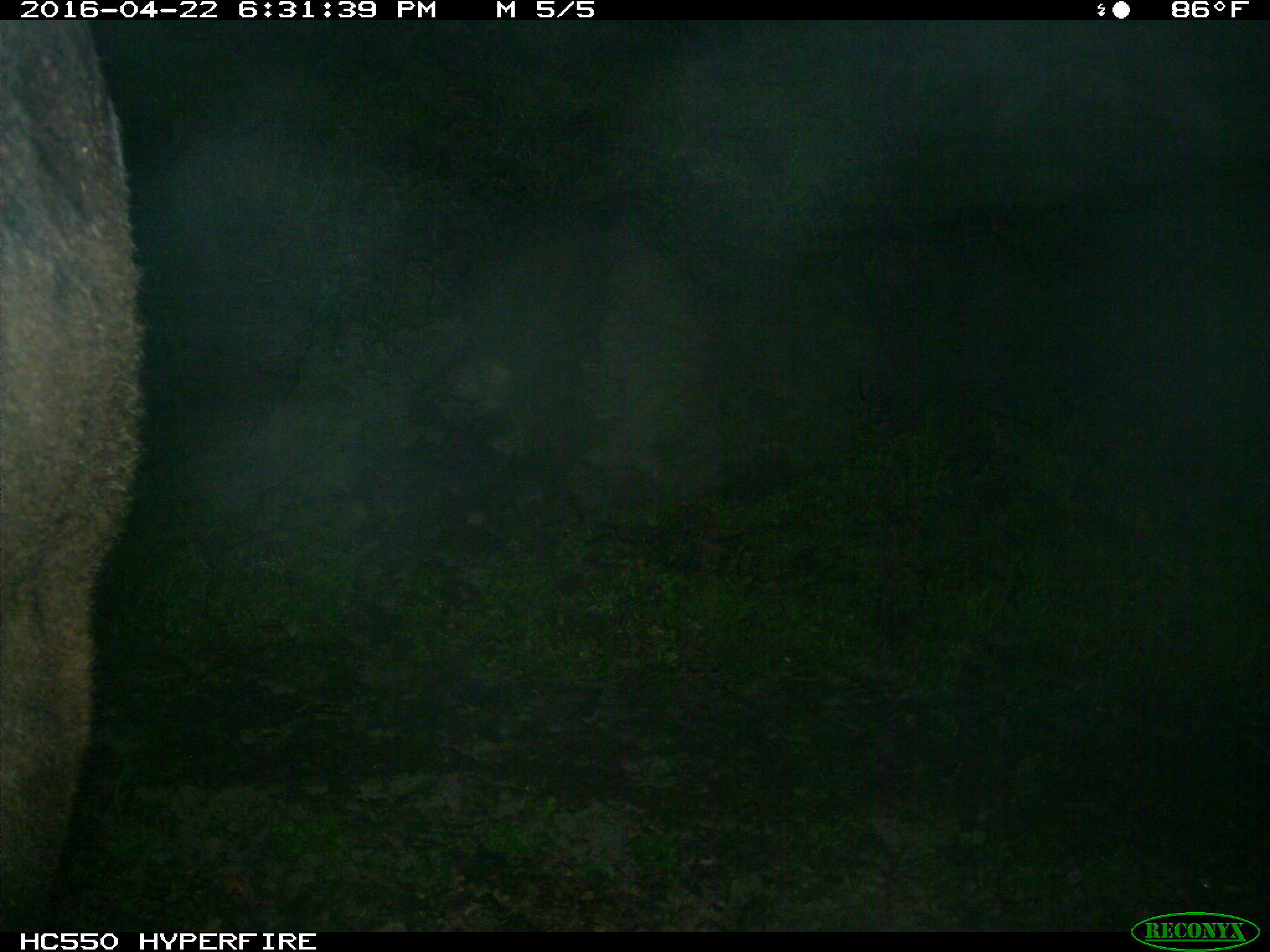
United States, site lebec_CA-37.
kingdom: Animalia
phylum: Chordata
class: Mammalia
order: Artiodactyla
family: Bovidae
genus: Bos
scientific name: Bos taurus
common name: domestic cow